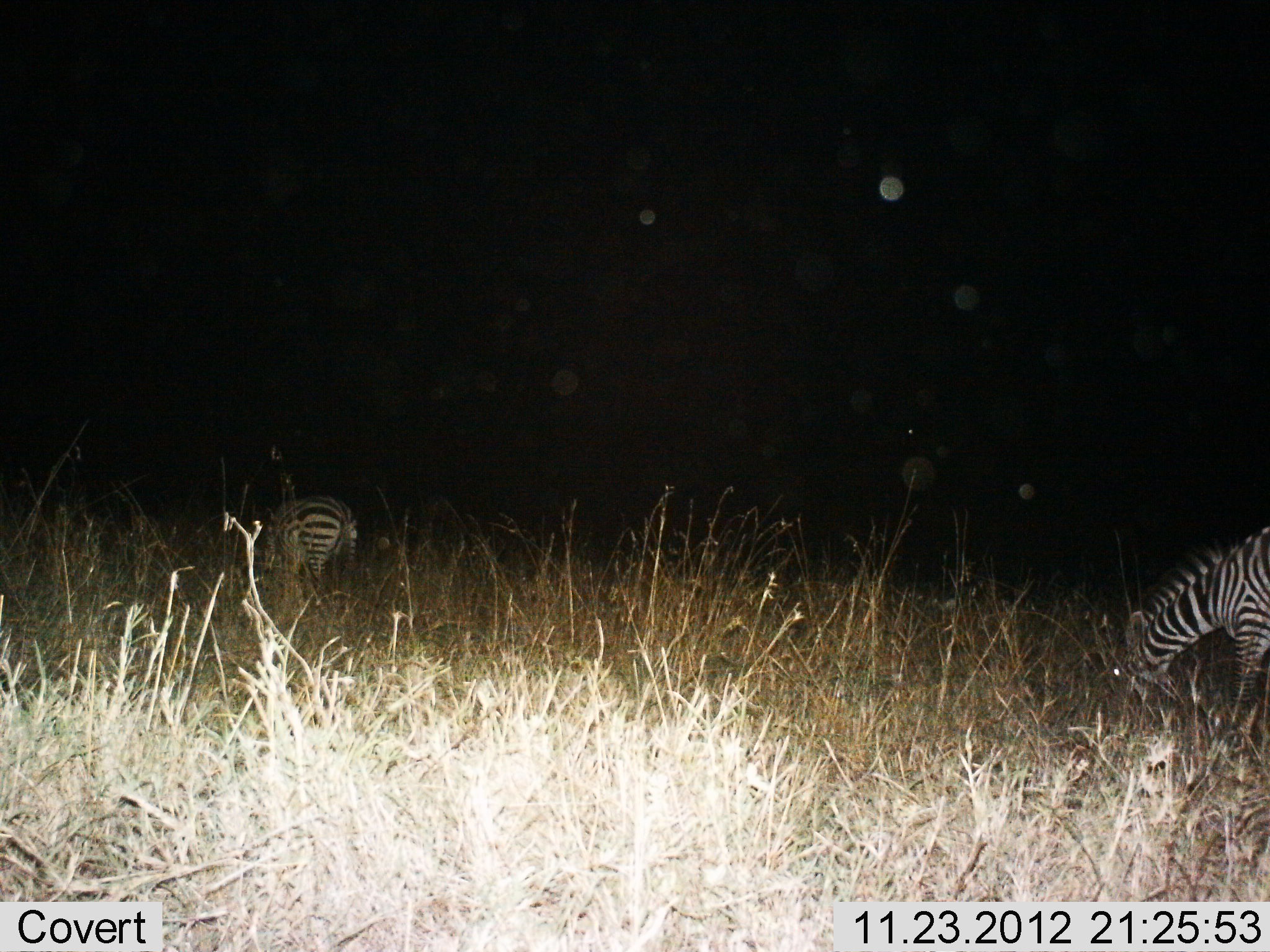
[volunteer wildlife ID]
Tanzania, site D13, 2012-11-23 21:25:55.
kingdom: Animalia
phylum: Chordata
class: Mammalia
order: Perissodactyla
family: Equidae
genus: Equus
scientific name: Equus quagga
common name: plains zebra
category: zebra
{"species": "zebra (plains zebra) (Equus quagga)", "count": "2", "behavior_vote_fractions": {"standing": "30%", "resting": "0%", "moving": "10%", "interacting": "0%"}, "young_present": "0%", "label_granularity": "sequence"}